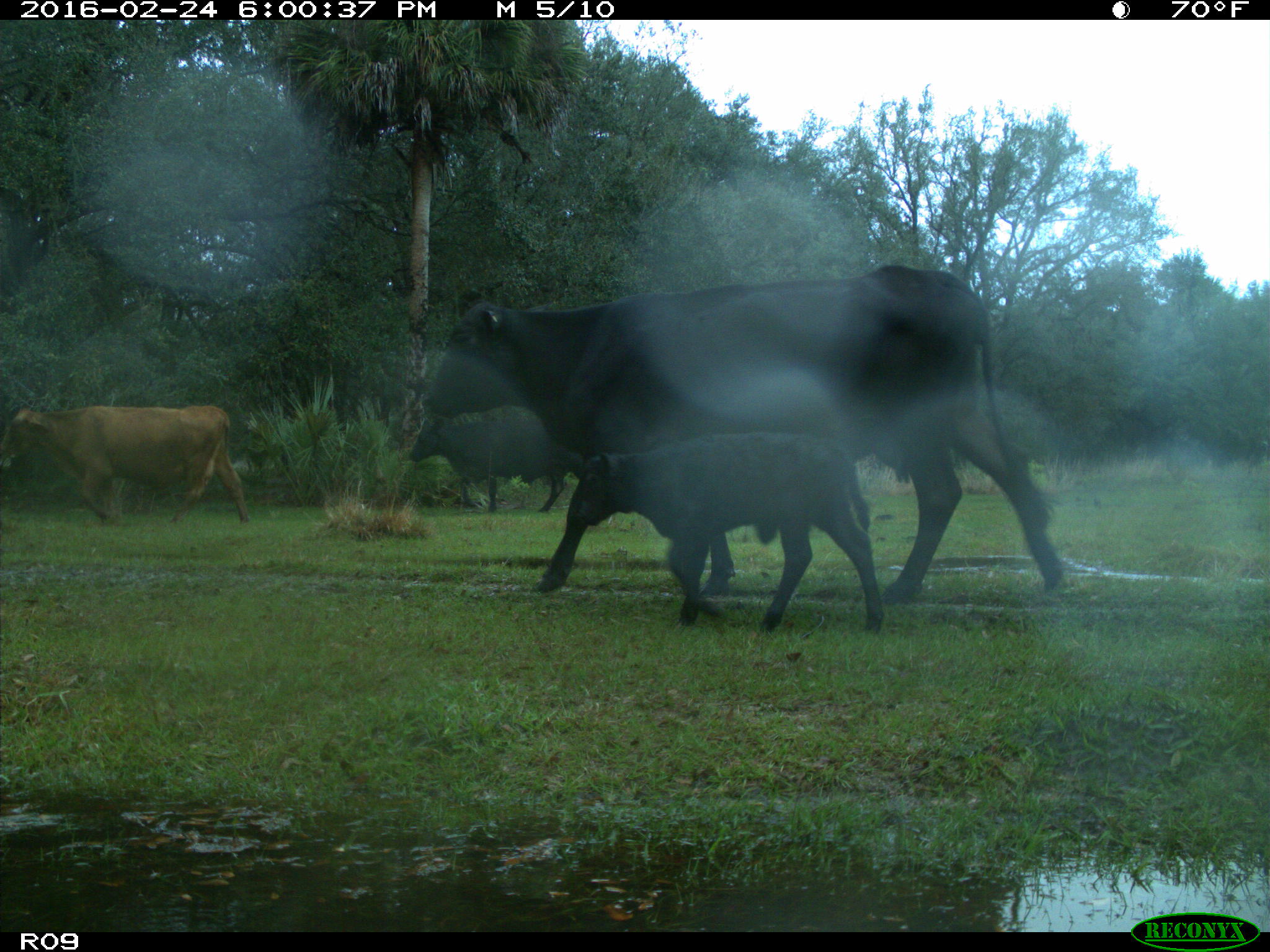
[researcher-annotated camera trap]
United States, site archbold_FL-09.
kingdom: Animalia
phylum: Chordata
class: Mammalia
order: Artiodactyla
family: Bovidae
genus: Bos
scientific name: Bos taurus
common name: domestic cow